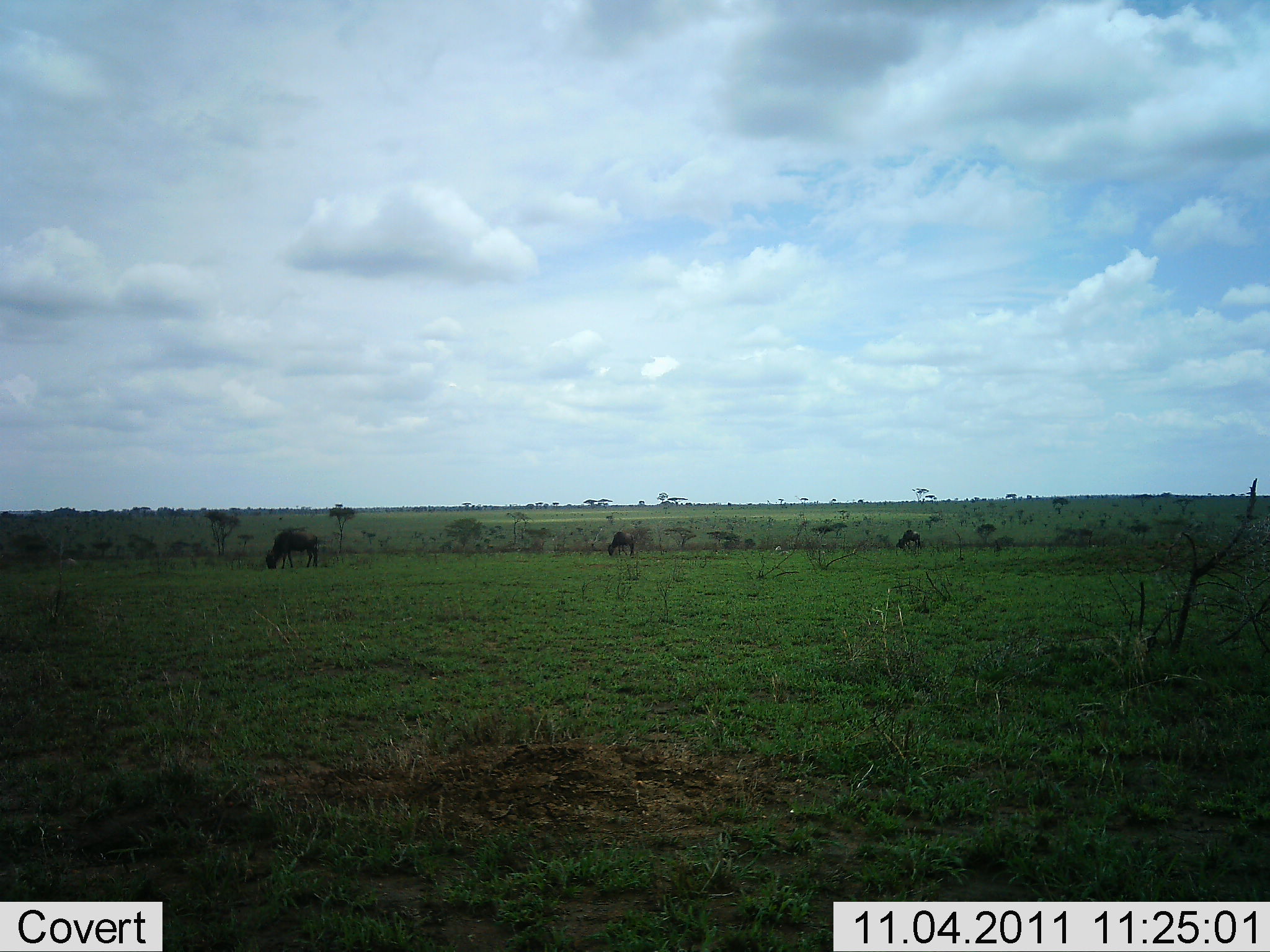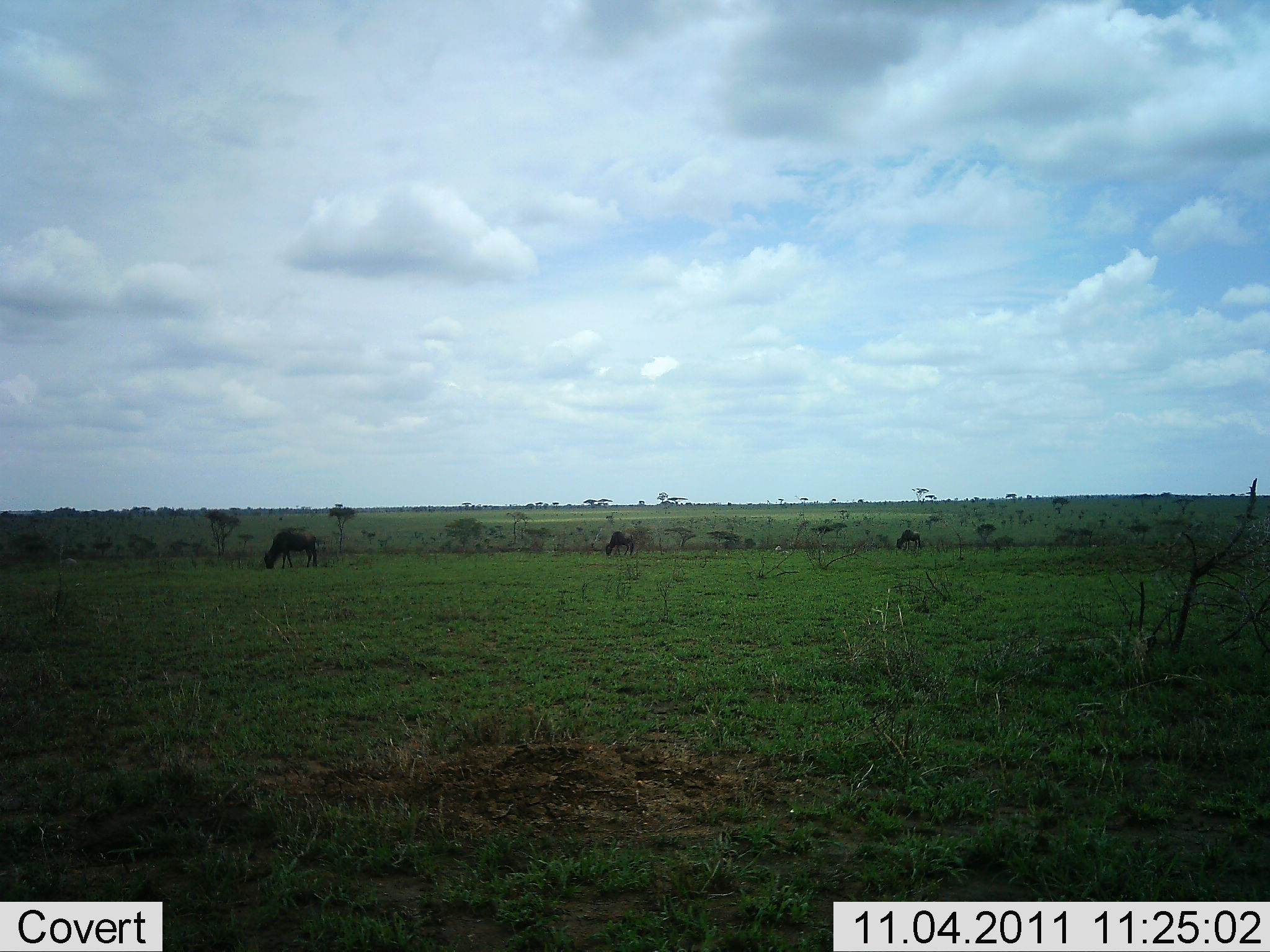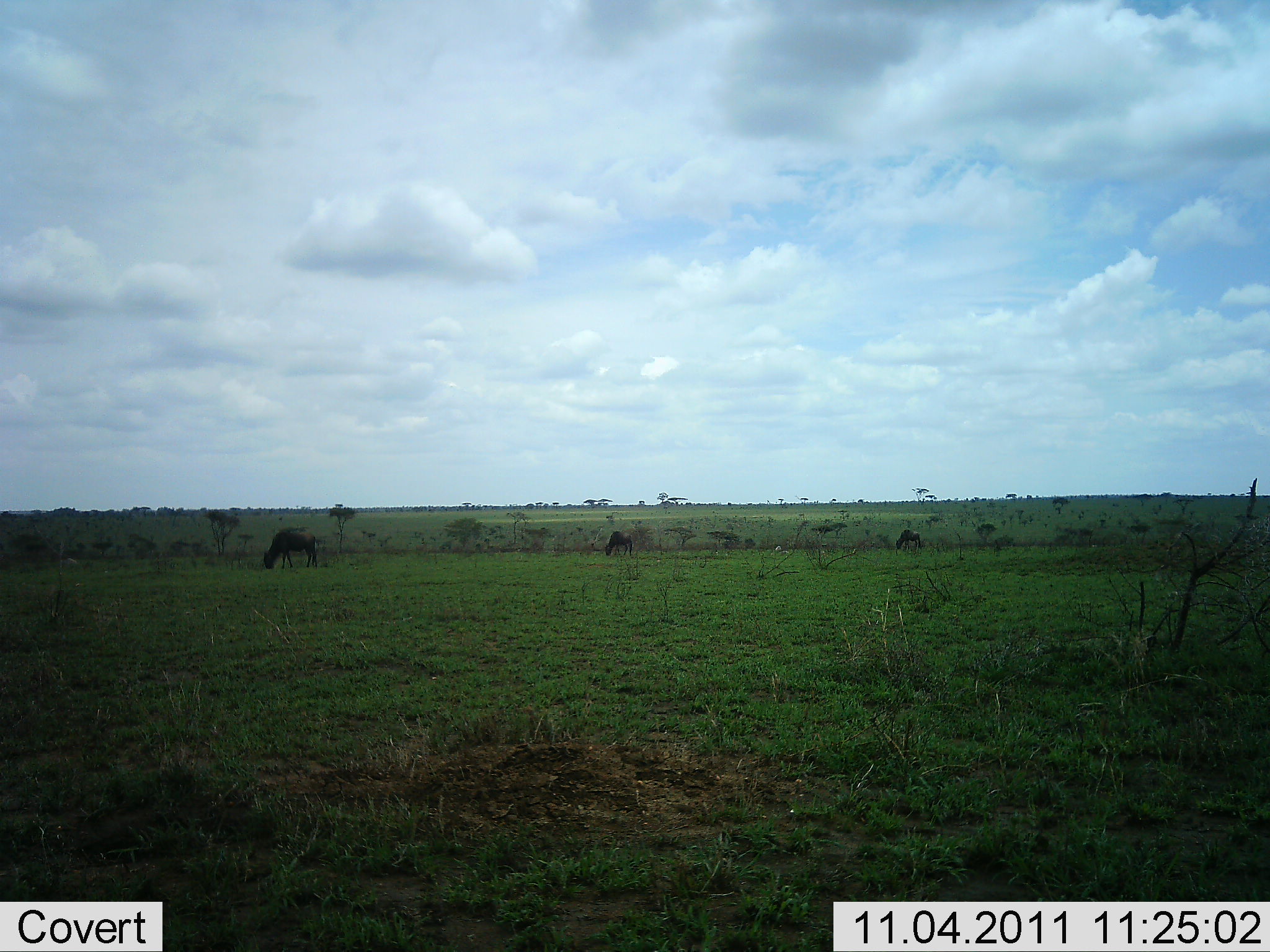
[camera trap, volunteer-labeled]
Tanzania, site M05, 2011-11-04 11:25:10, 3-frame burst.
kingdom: Animalia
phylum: Chordata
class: Mammalia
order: Artiodactyla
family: Bovidae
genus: Connochaetes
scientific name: Connochaetes taurinus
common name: blue wildebeest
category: wildebeest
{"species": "wildebeest (blue wildebeest) (Connochaetes taurinus)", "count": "3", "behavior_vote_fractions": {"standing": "21%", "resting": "0%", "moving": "7%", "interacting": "0%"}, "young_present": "0%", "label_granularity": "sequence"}